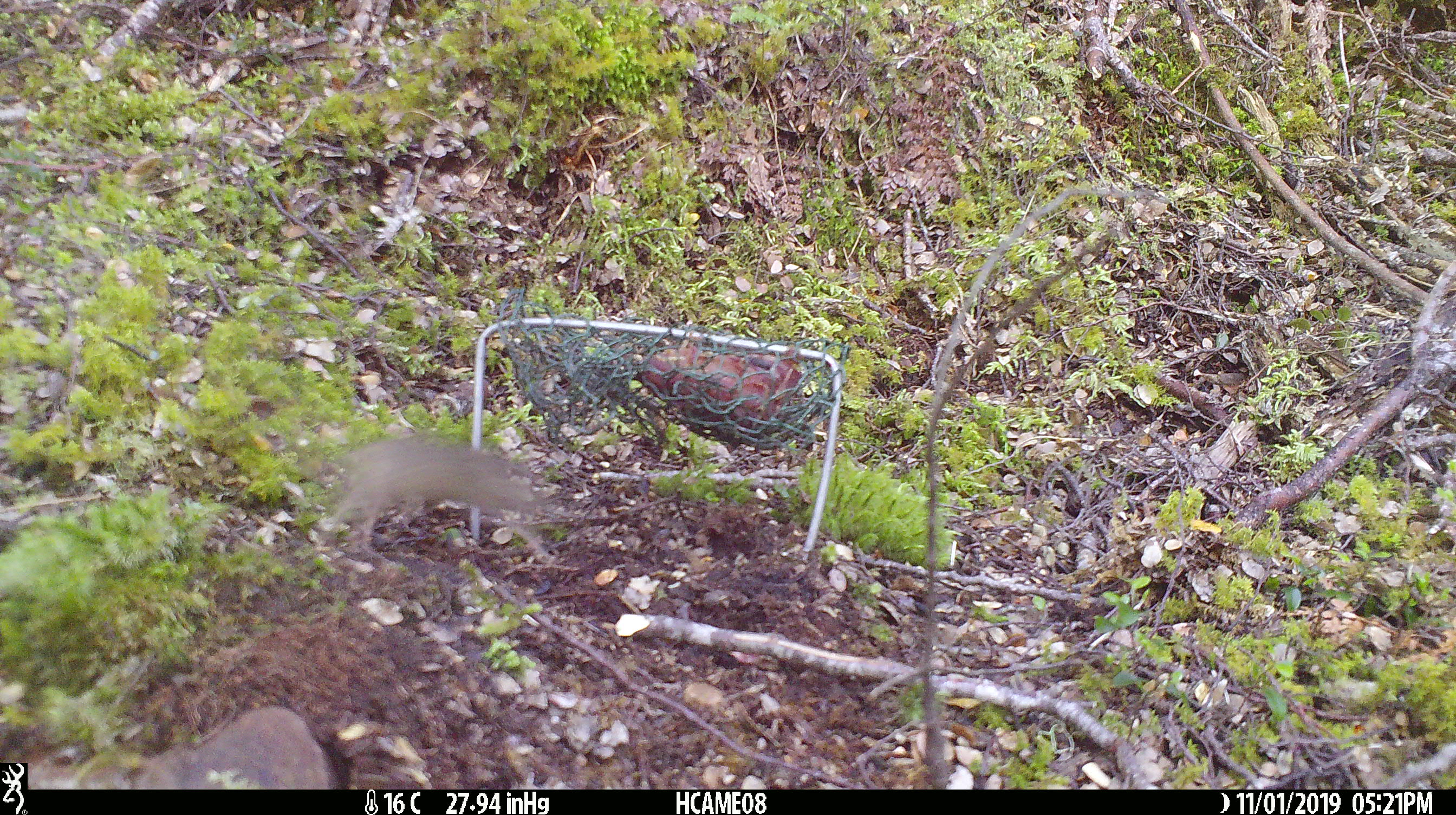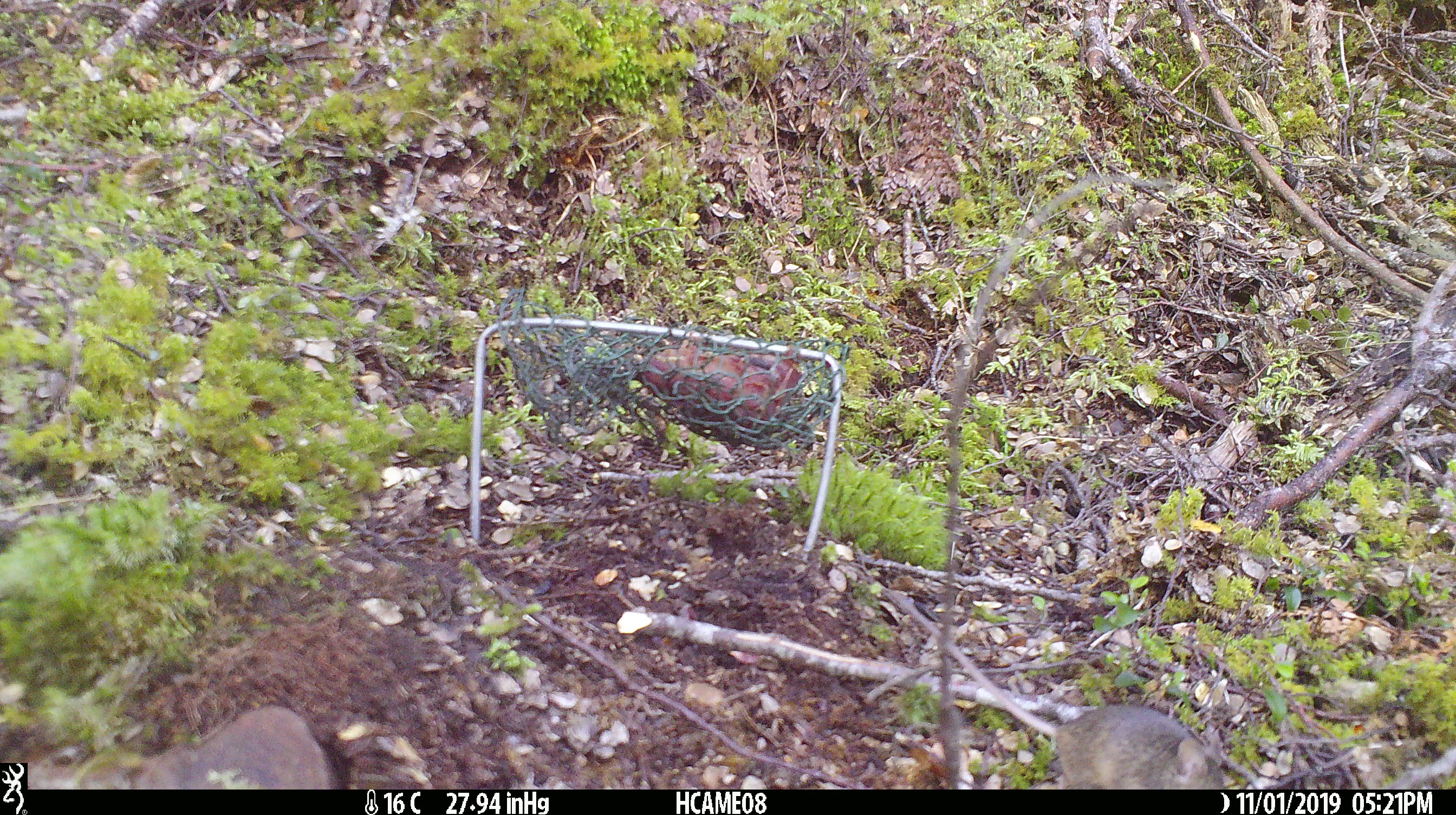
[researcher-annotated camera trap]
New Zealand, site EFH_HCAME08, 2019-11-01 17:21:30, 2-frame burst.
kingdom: Animalia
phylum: Chordata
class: Mammalia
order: Rodentia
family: Muridae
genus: Mus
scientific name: Mus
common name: mouse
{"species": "mouse (Mus)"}